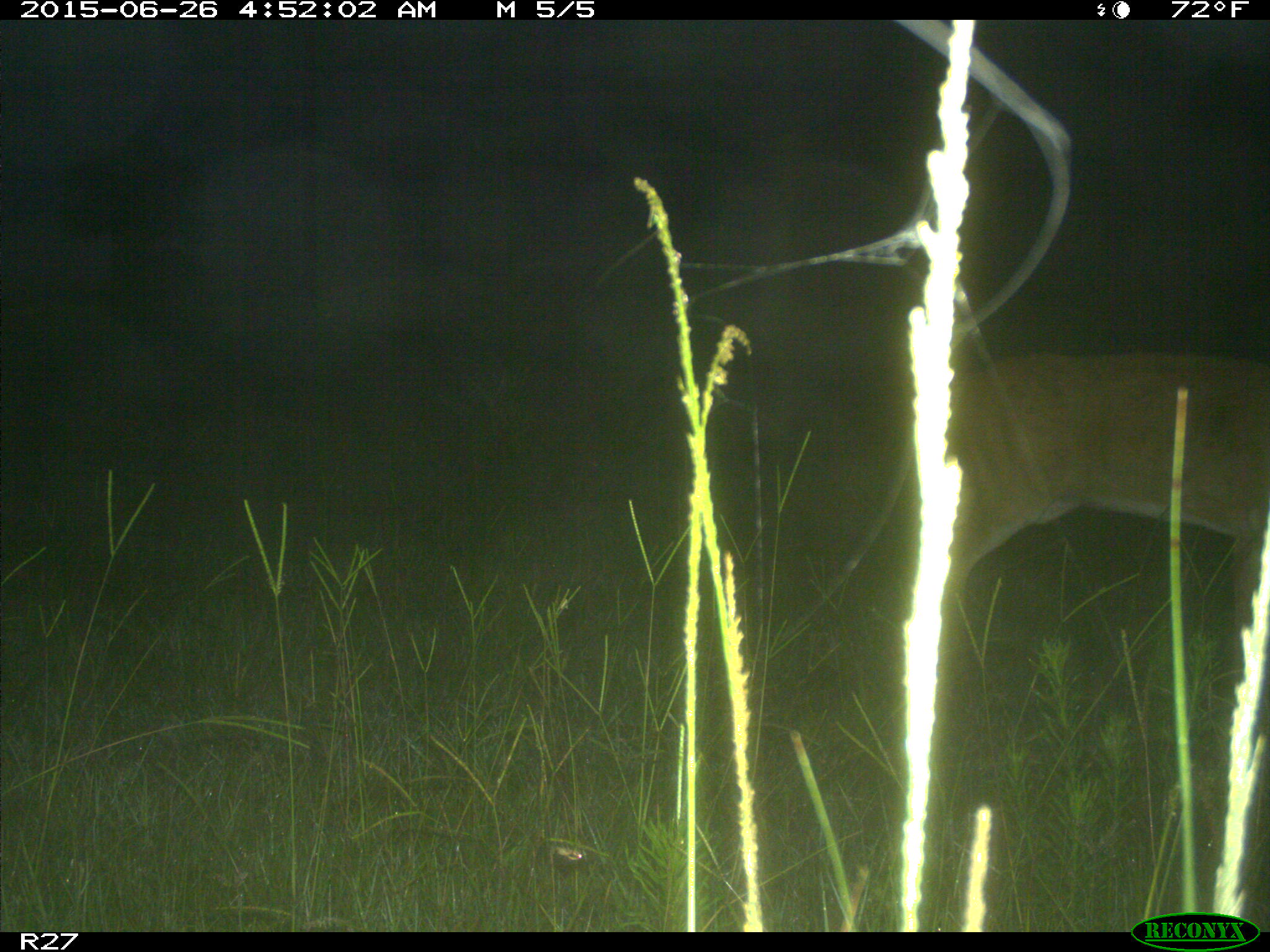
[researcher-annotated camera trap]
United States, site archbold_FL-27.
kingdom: Animalia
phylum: Chordata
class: Mammalia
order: Artiodactyla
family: Cervidae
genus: Odocoileus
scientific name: Odocoileus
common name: deer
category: unidentified deer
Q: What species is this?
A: Unidentified deer (deer) (Odocoileus).